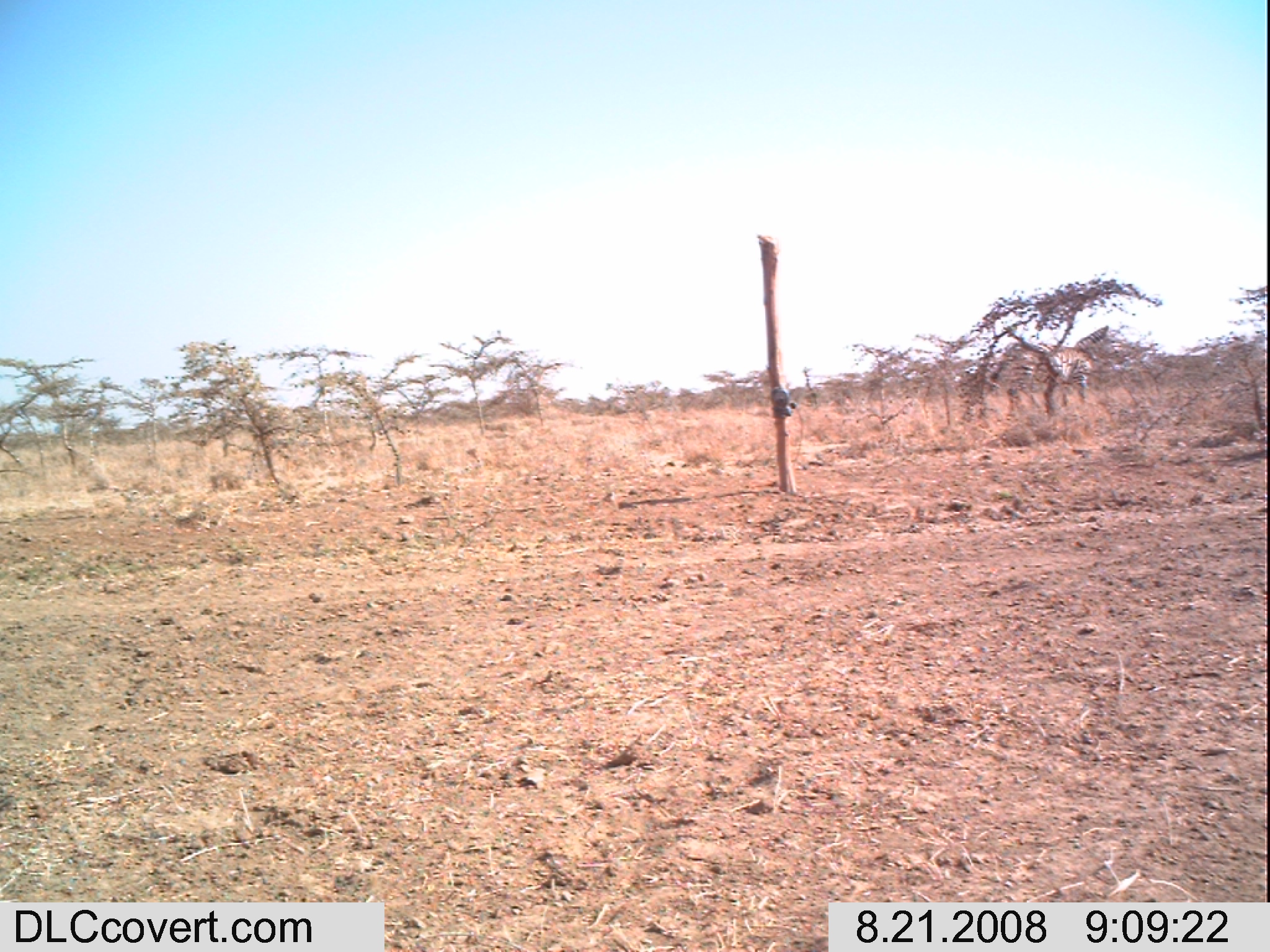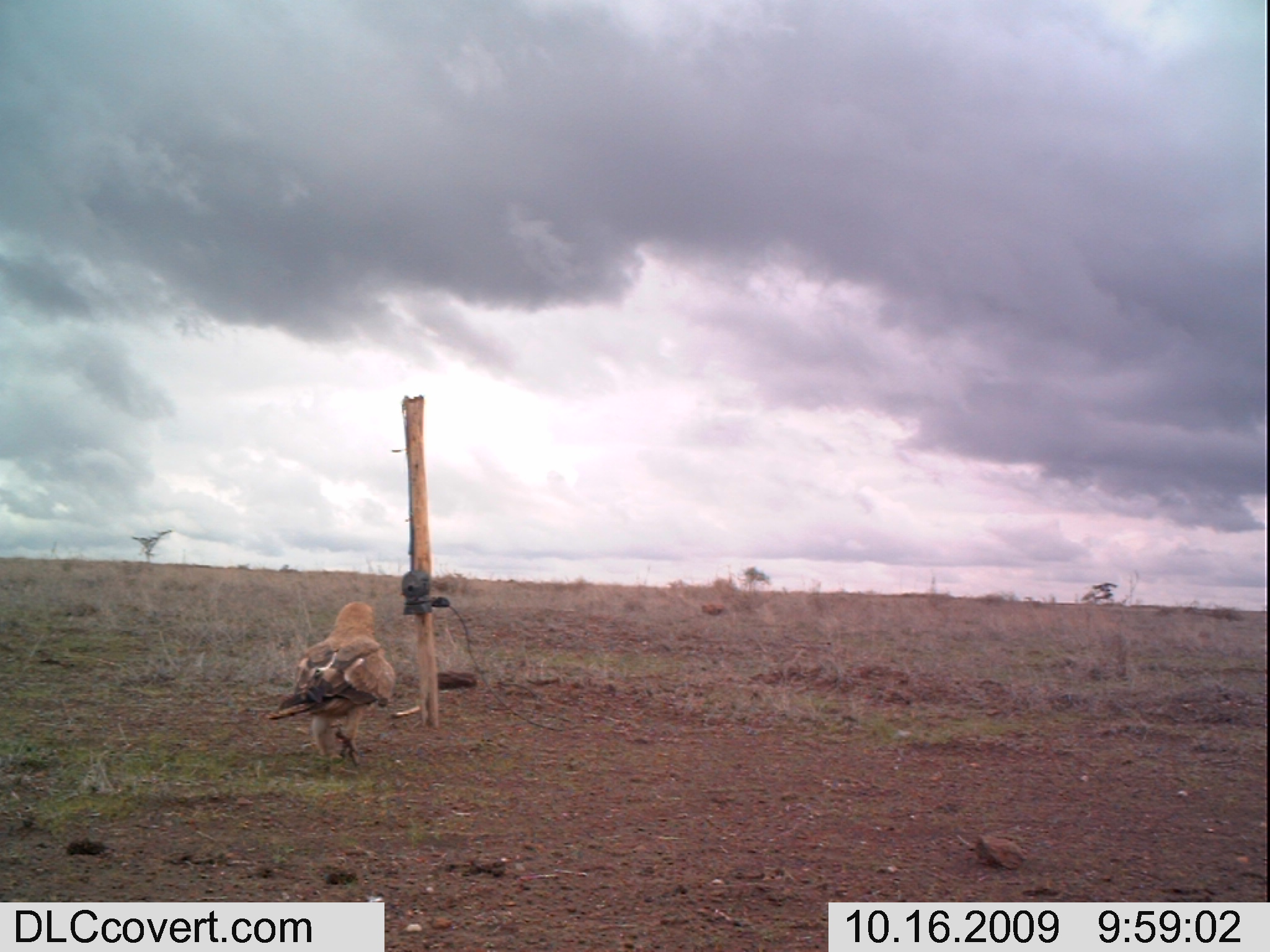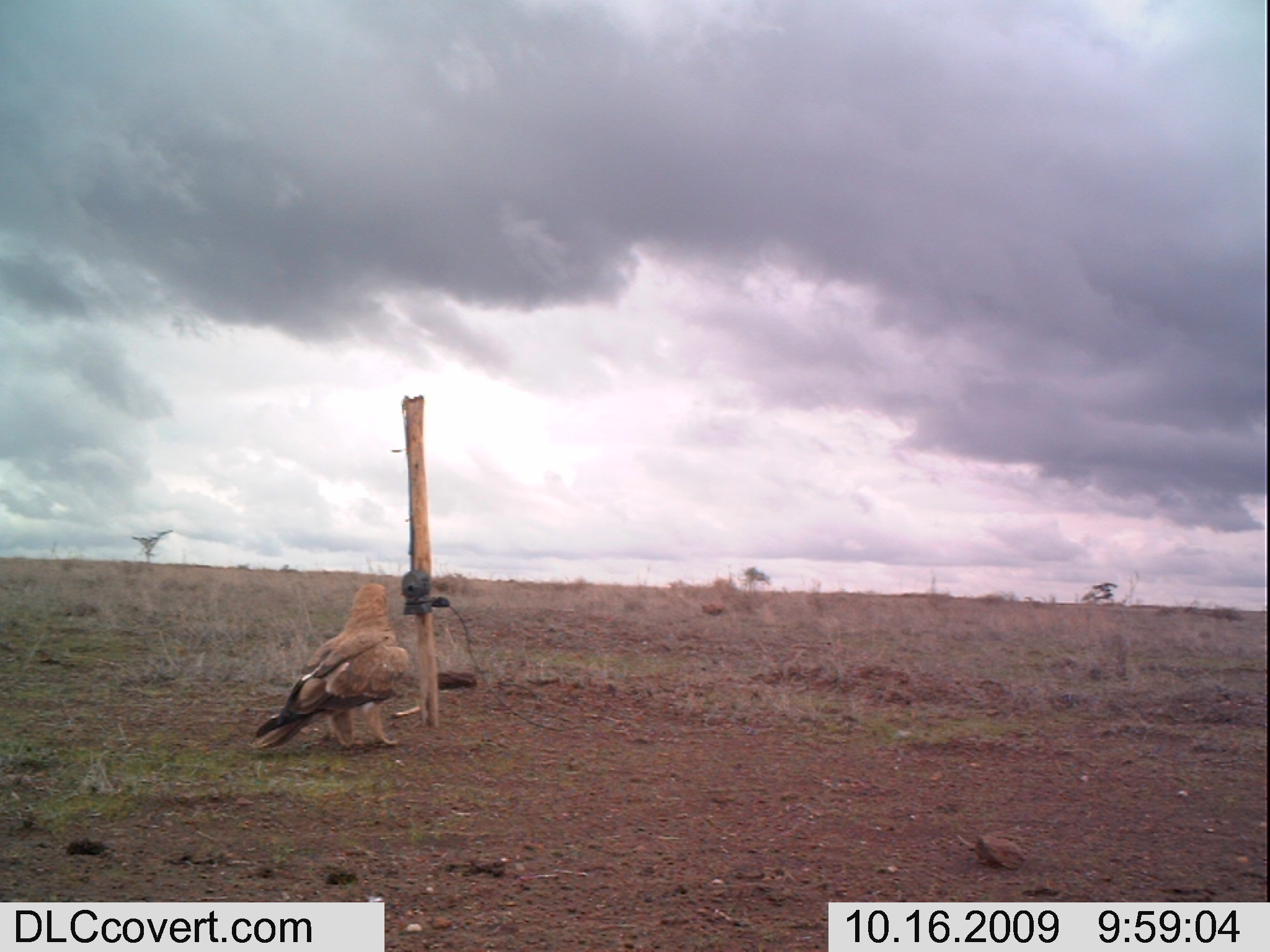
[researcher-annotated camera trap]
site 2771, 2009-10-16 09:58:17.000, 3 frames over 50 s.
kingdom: Animalia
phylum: Chordata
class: Aves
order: Accipitriformes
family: Accipitridae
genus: Aquila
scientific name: Aquila rapax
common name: tawny eagle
Aquila rapax (tawny eagle), count 1.